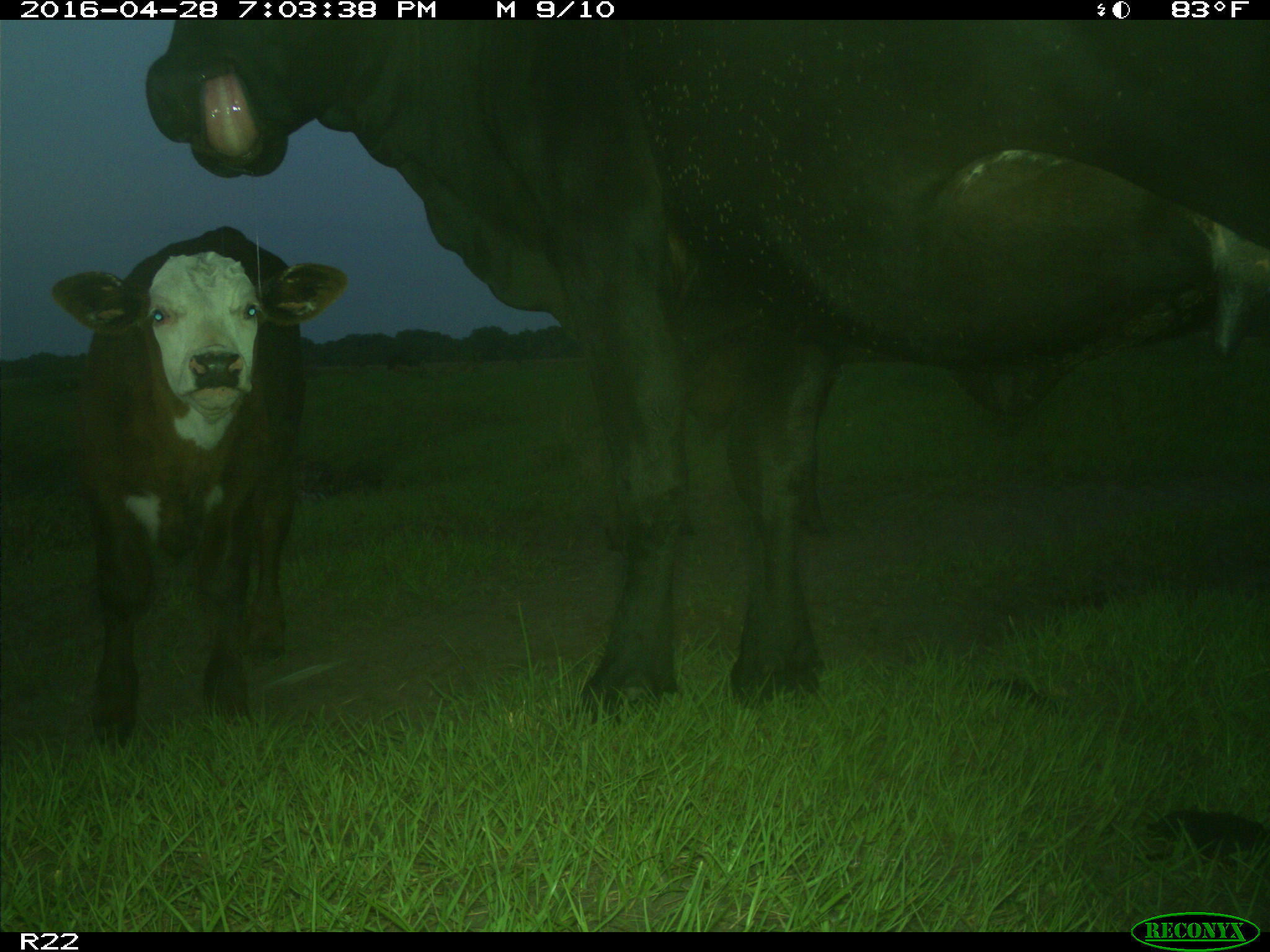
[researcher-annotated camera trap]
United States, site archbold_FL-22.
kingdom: Animalia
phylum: Chordata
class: Mammalia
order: Artiodactyla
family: Bovidae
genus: Bos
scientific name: Bos taurus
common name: domestic cow